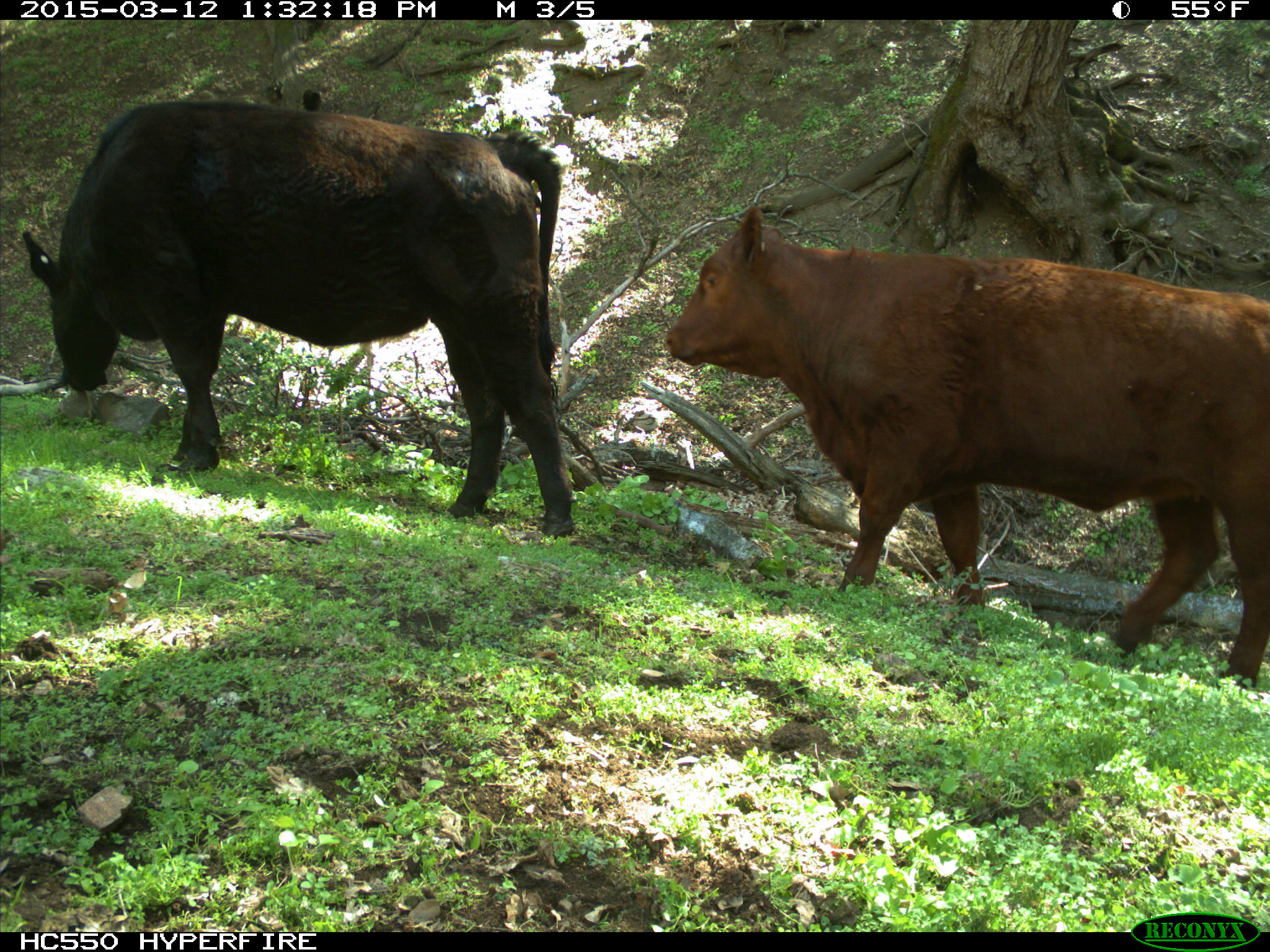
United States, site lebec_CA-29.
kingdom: Animalia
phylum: Chordata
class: Mammalia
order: Artiodactyla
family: Bovidae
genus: Bos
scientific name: Bos taurus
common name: domestic cow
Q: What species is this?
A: Bos taurus (domestic cow).